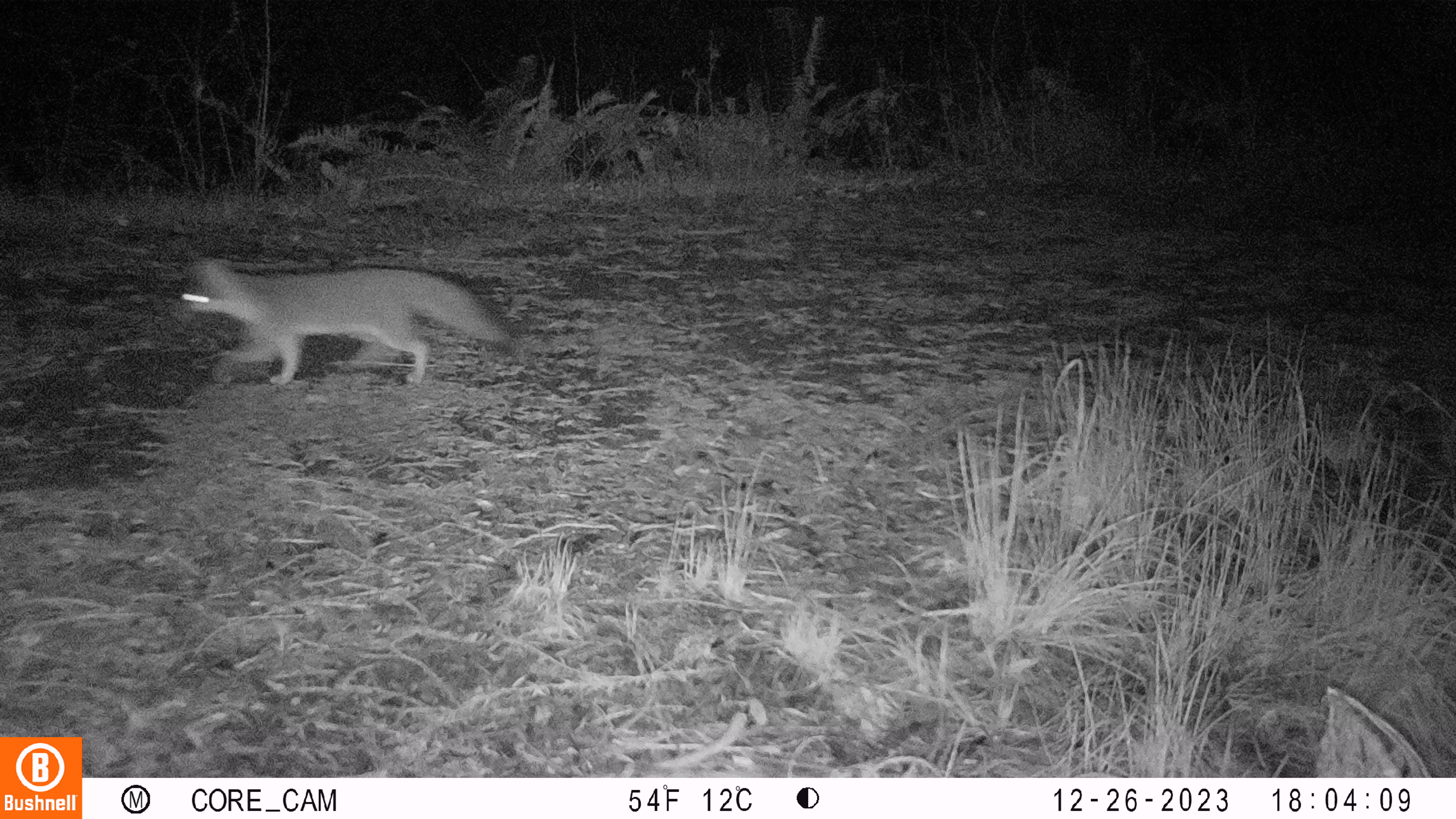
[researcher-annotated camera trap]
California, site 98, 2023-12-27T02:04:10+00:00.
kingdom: Animalia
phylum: Chordata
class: Mammalia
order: Carnivora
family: Canidae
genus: Urocyon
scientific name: Urocyon cinereoargenteus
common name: gray fox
Gray fox (Urocyon cinereoargenteus).